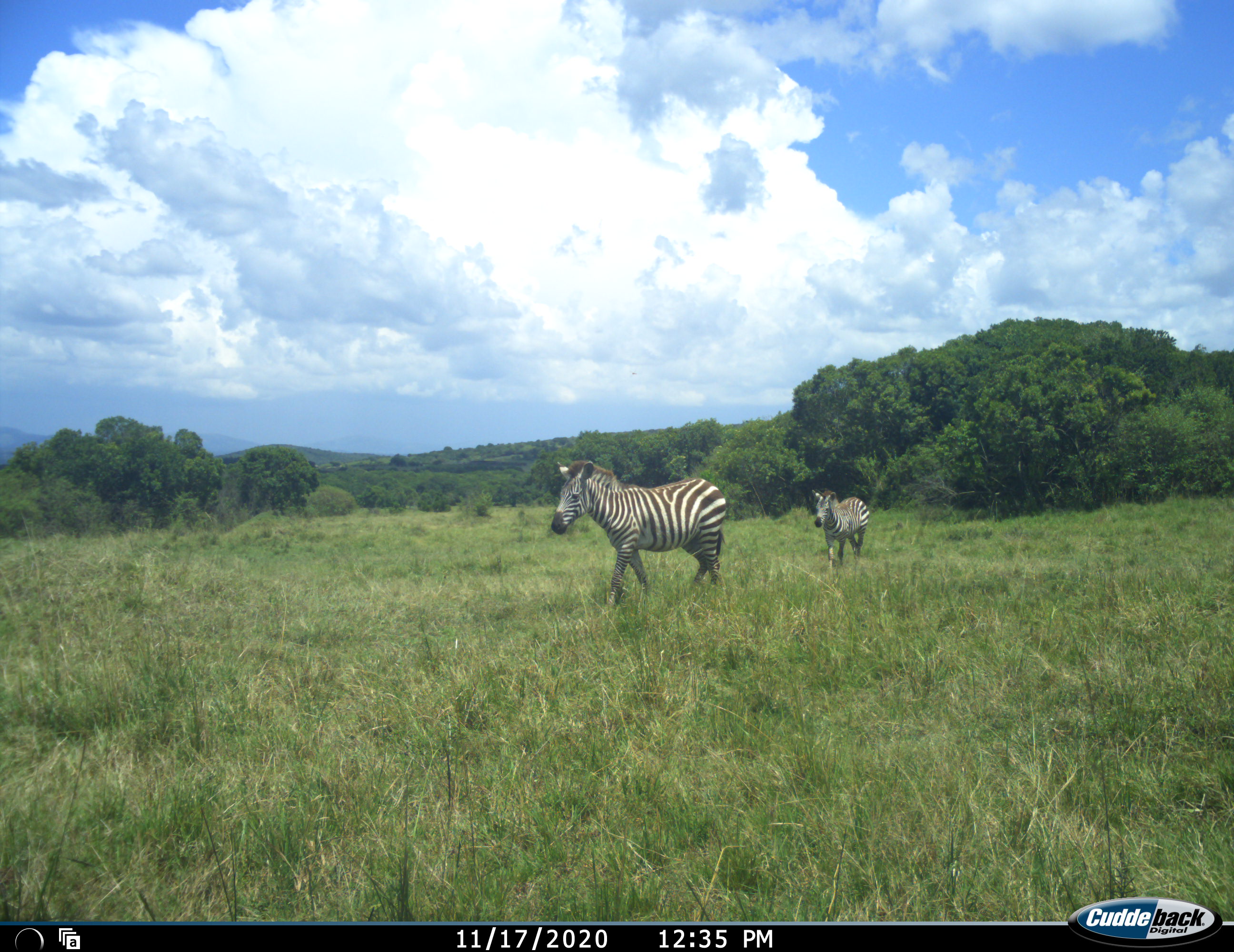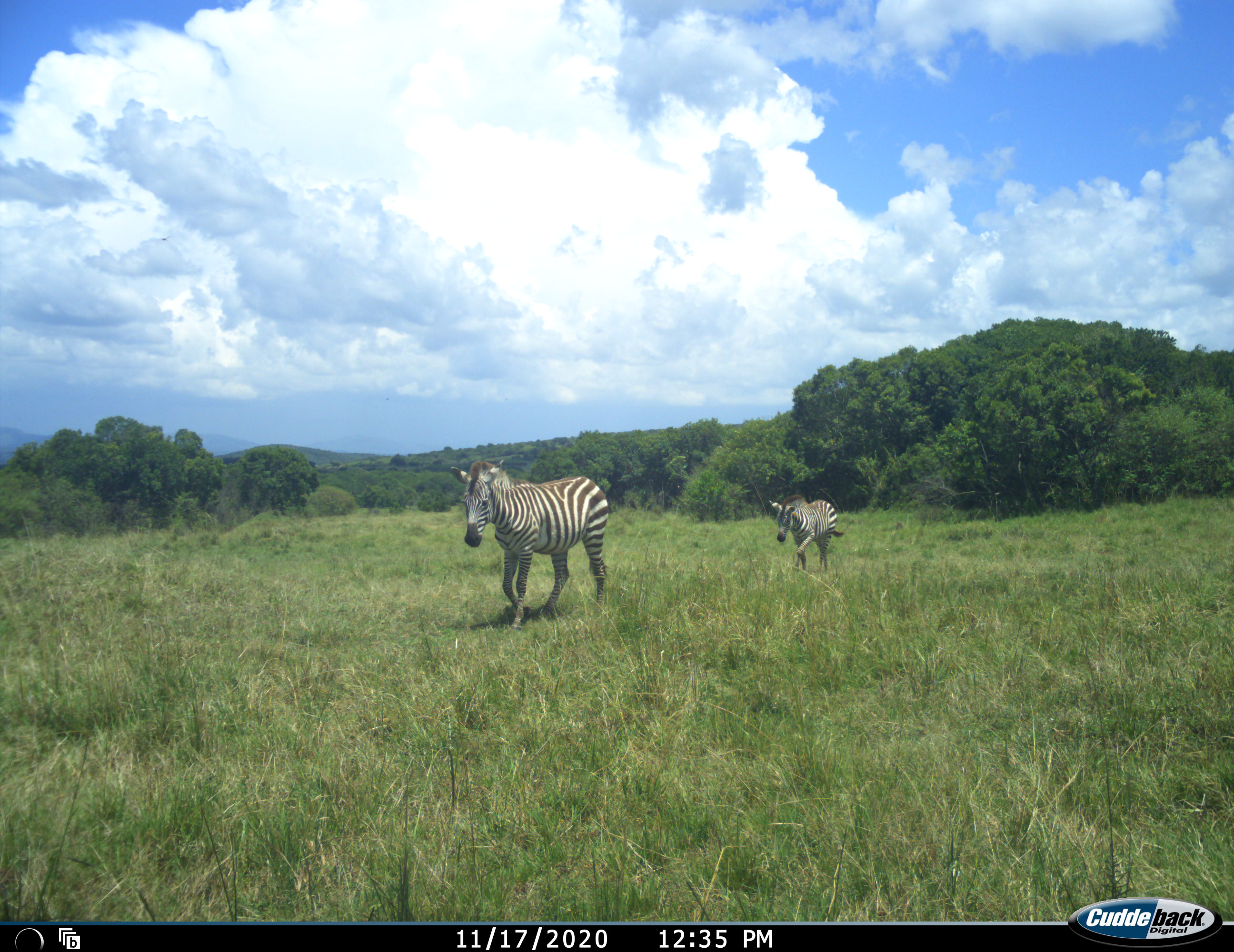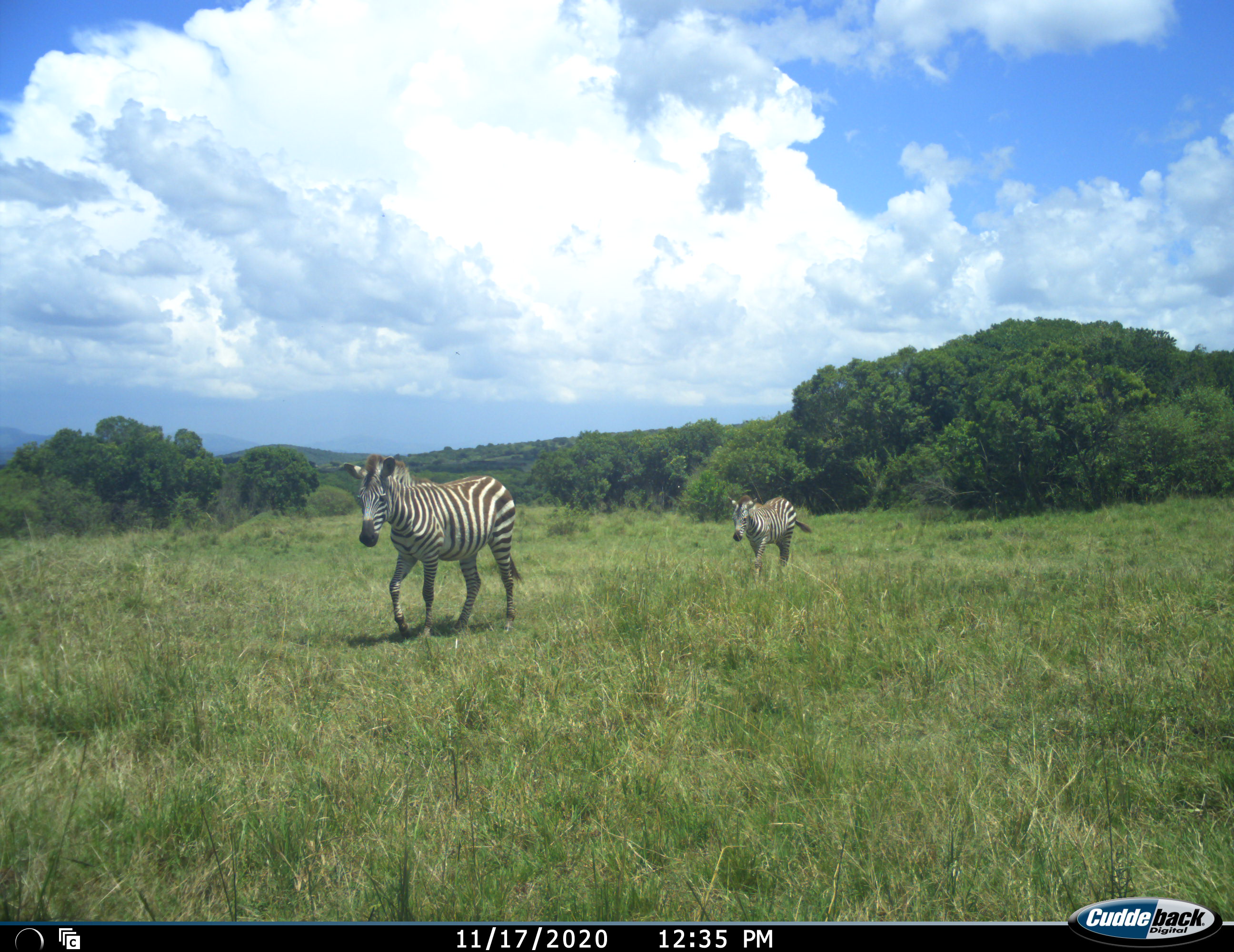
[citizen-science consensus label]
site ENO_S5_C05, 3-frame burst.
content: unidentified animal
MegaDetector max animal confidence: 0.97